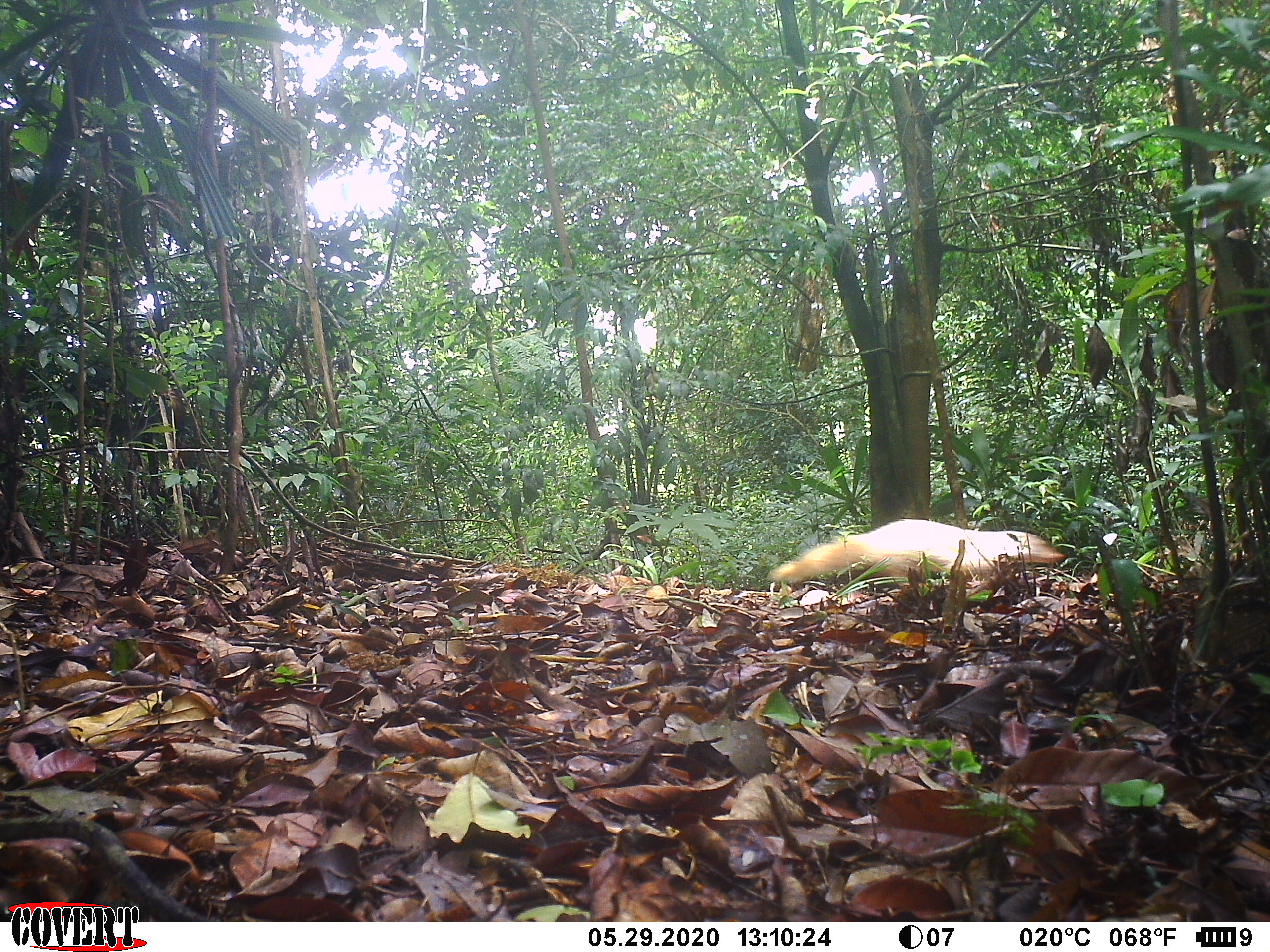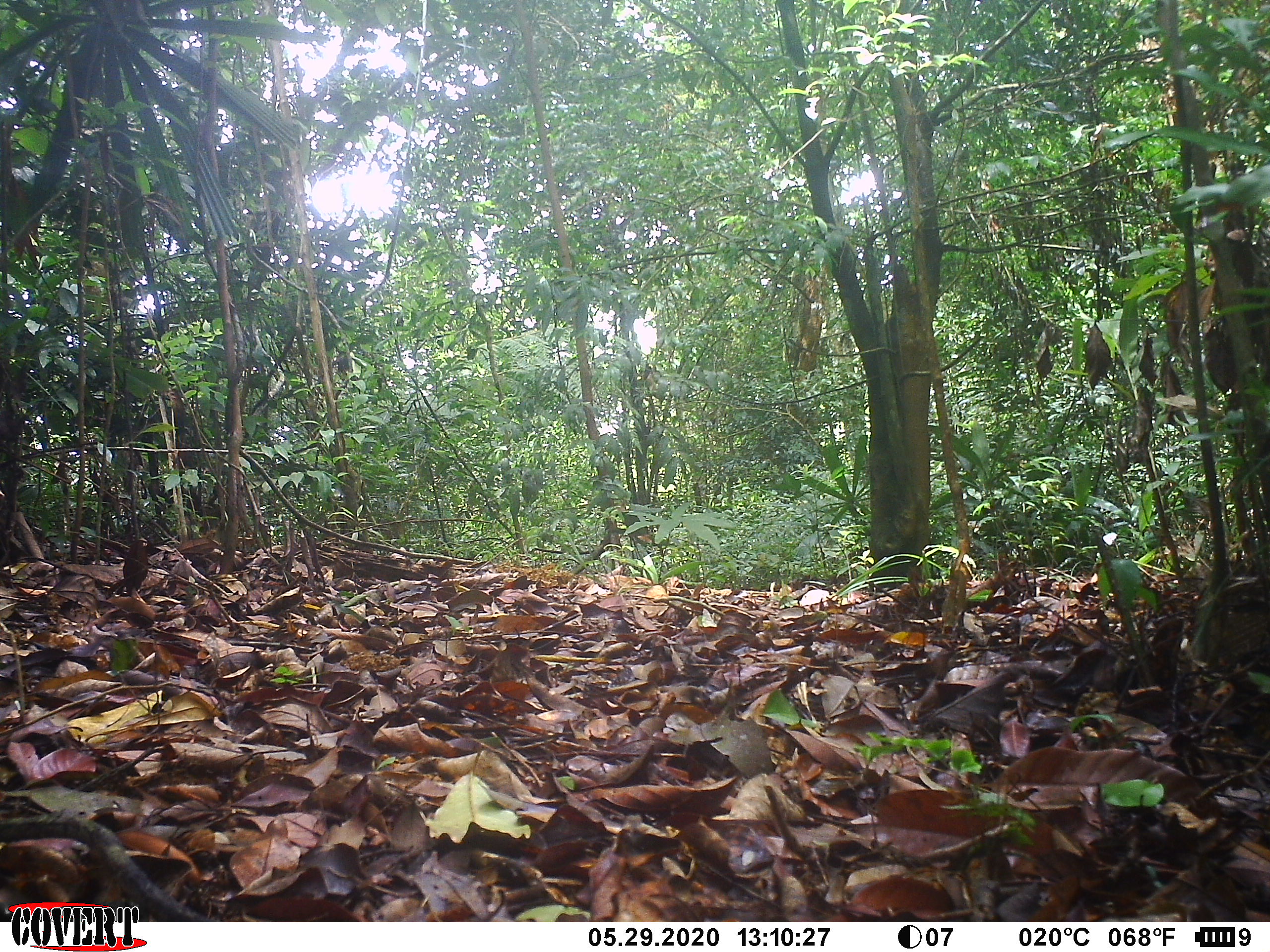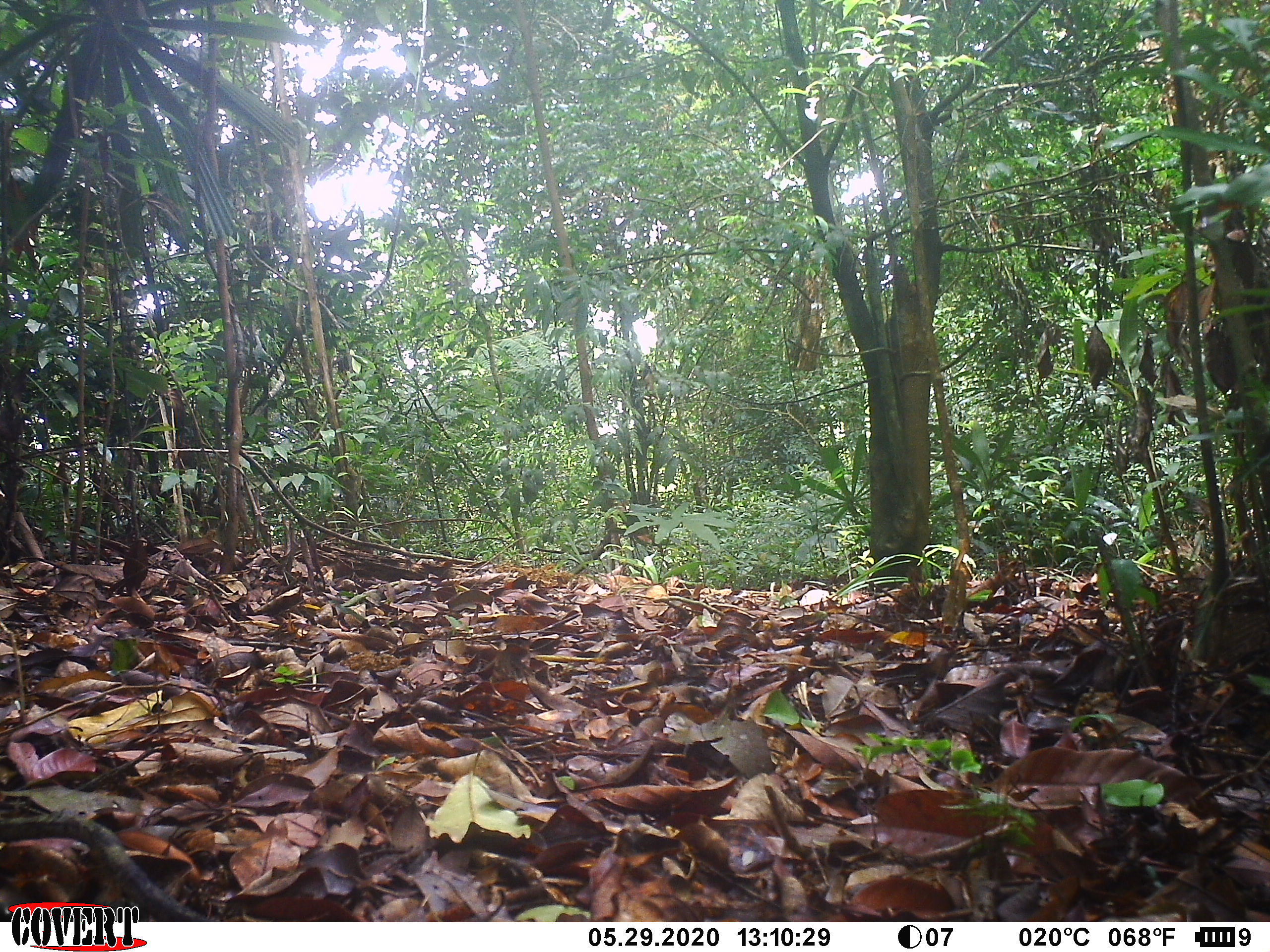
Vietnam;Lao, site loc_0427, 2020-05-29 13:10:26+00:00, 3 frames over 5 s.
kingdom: Animalia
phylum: Chordata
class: Mammalia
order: Carnivora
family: Herpestidae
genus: Urva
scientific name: Urva urva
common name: crab-eating mongoose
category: crab eating mongoose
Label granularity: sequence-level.